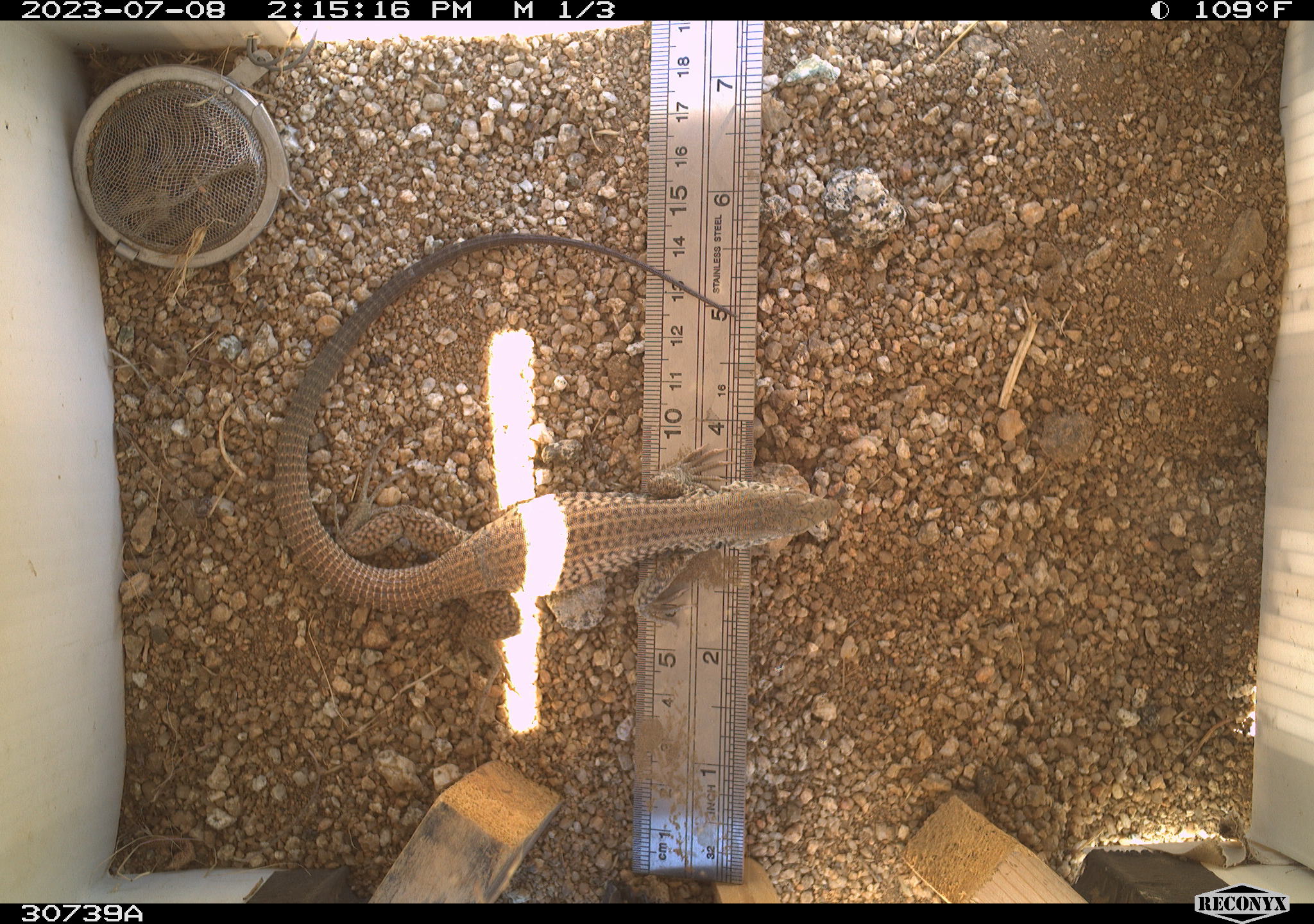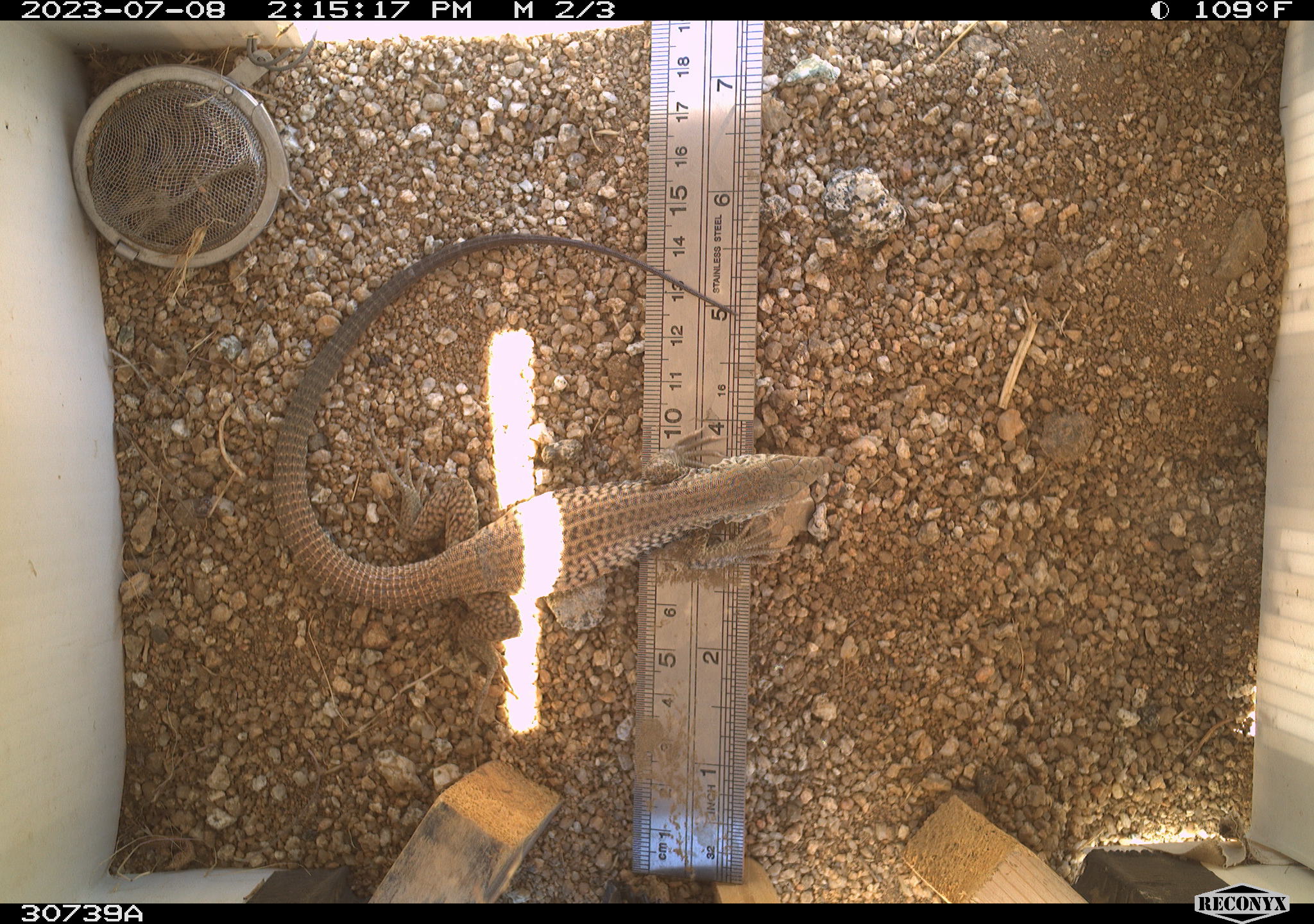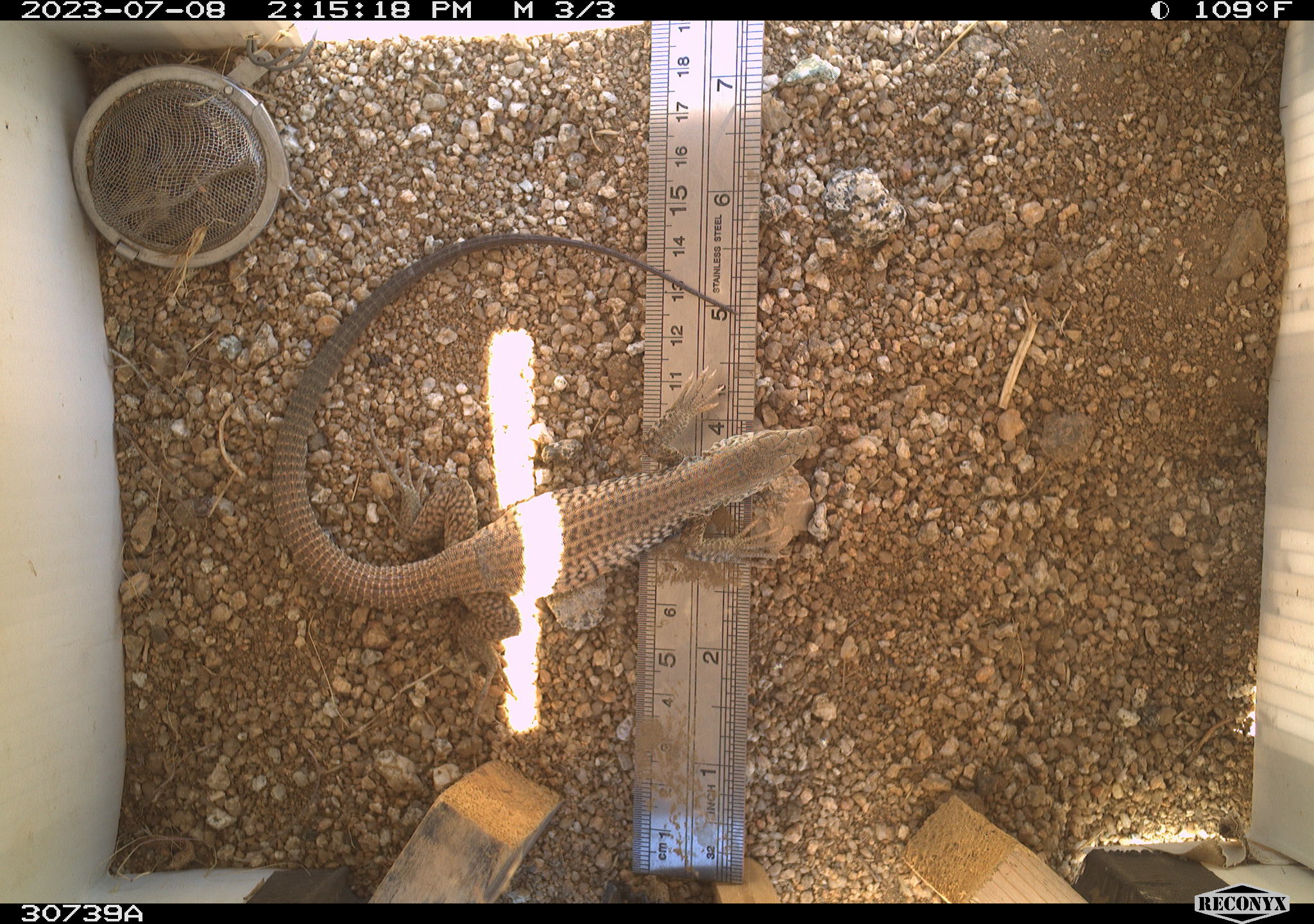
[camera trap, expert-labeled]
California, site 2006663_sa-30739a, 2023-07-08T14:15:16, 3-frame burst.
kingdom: Animalia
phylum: Chordata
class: Reptilia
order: Squamata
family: Teiidae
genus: Aspidoscelis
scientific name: Aspidoscelis tigris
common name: western whiptail